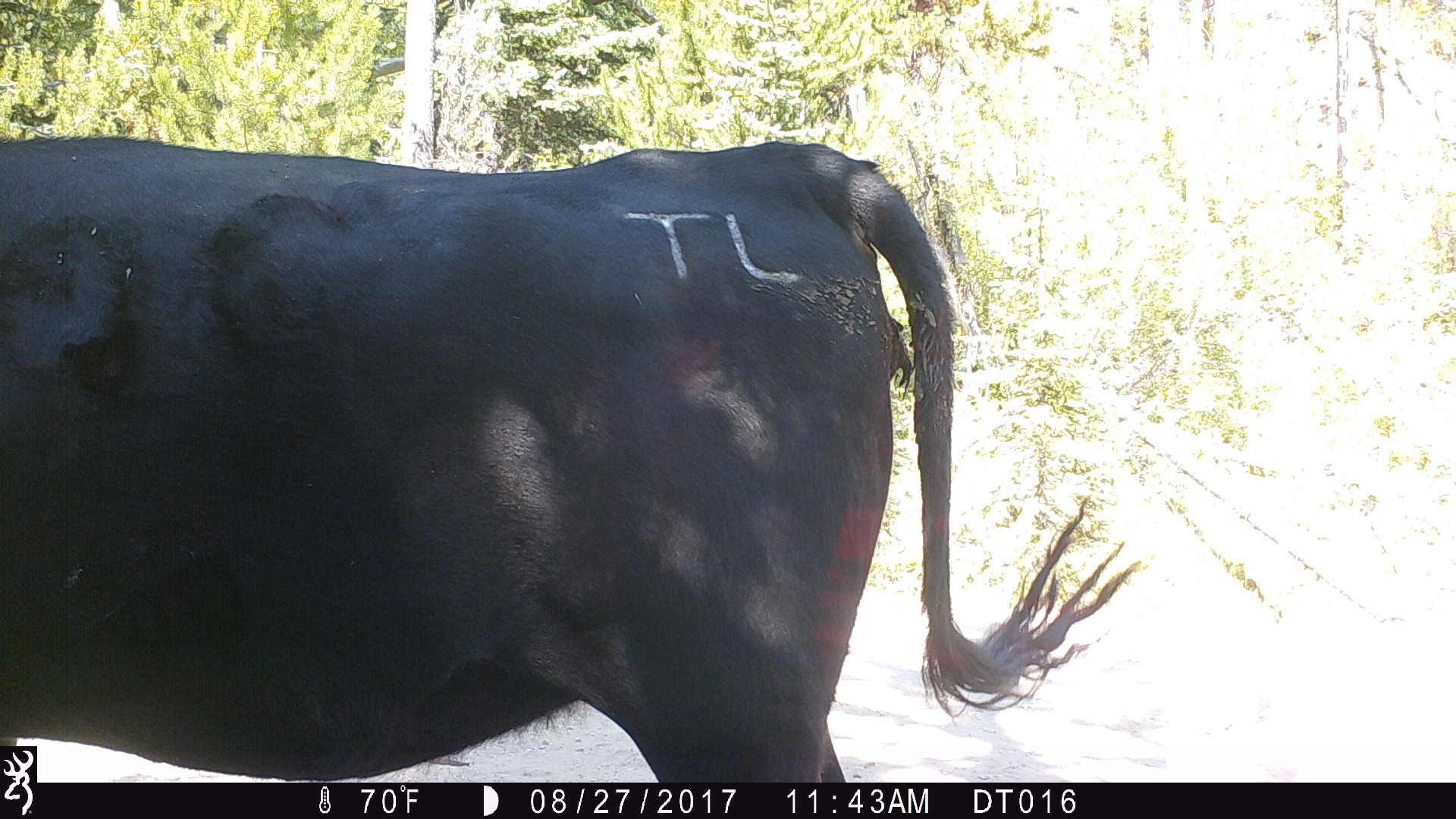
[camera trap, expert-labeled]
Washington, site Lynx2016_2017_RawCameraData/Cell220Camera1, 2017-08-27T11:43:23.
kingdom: Animalia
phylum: Chordata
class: Mammalia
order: Artiodactyla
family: Bovidae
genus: Bos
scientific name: Bos taurus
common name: domestic cattle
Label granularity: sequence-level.